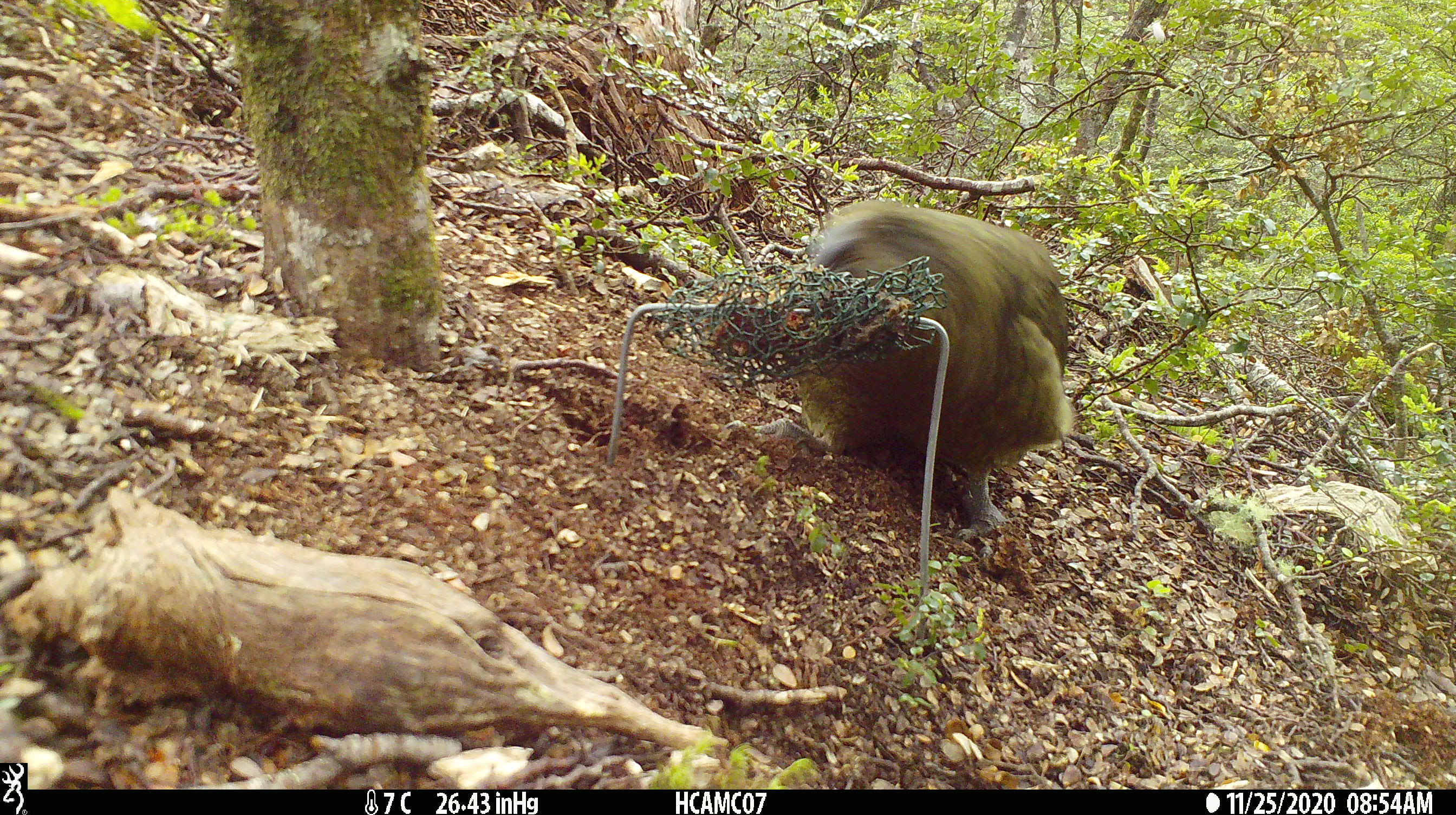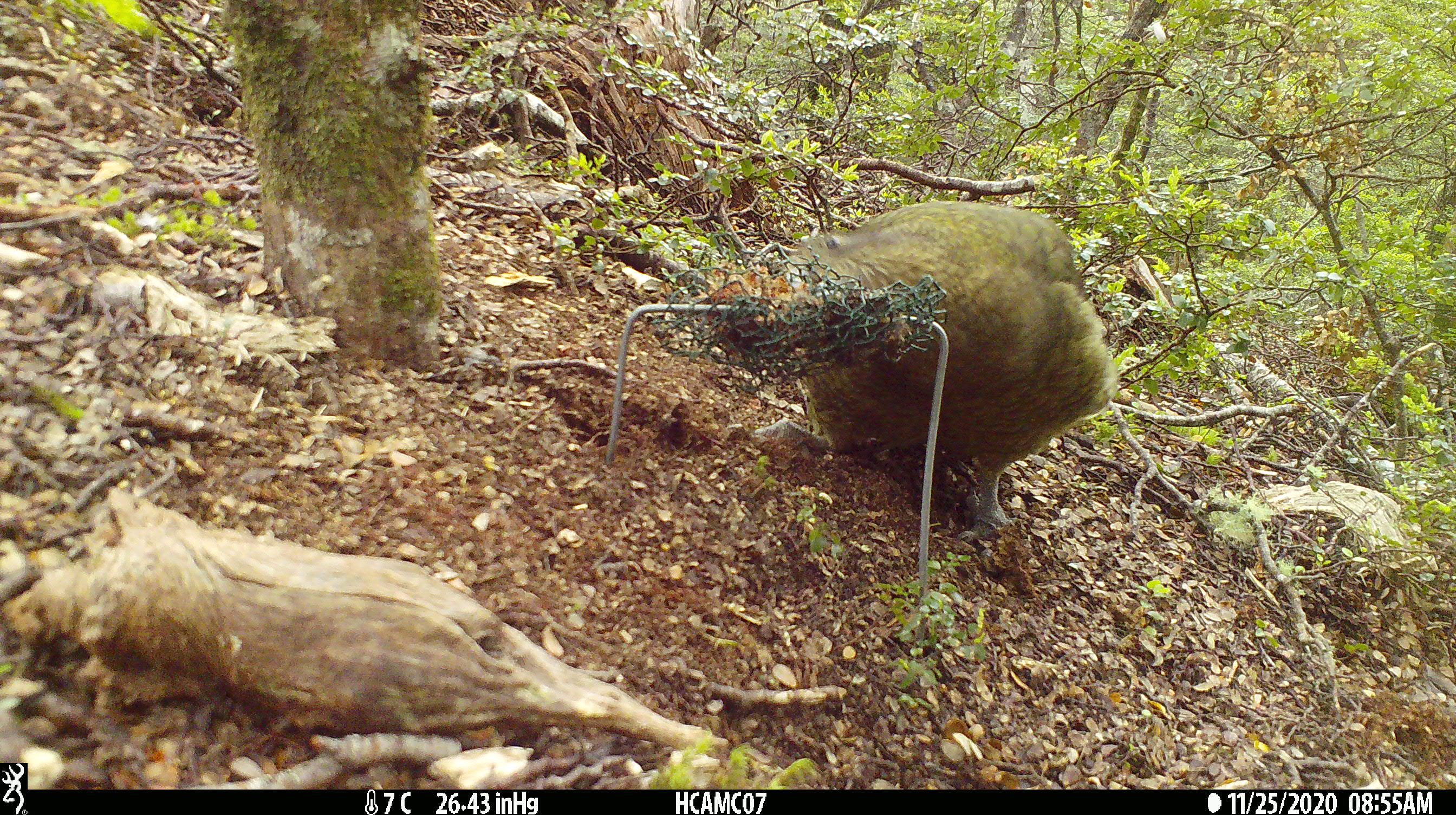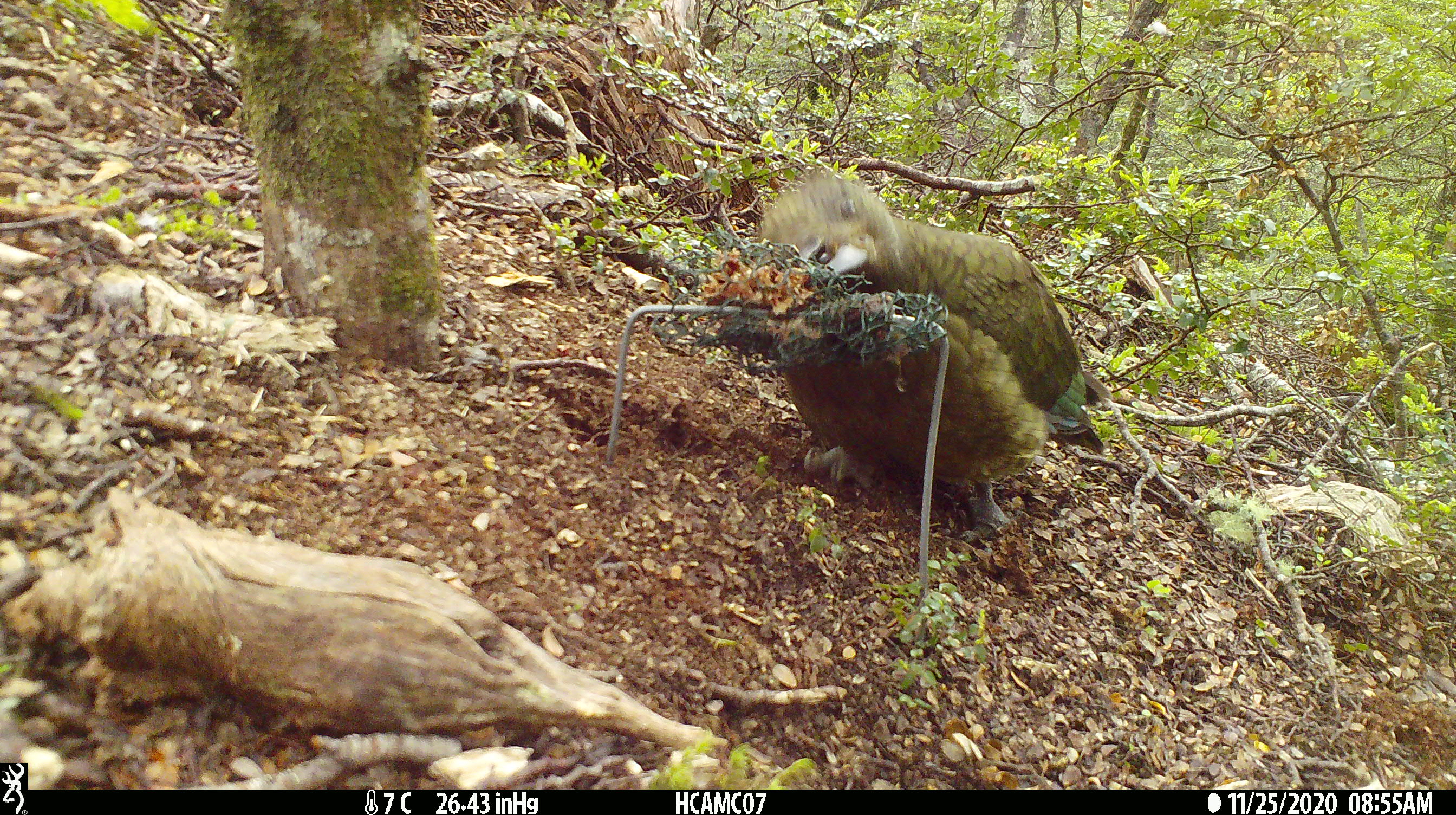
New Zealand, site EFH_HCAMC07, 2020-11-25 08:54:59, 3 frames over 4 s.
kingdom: Animalia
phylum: Chordata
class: Aves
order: Psittaciformes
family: Strigopidae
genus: Nestor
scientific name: Nestor notabilis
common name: kea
Kea (Nestor notabilis).